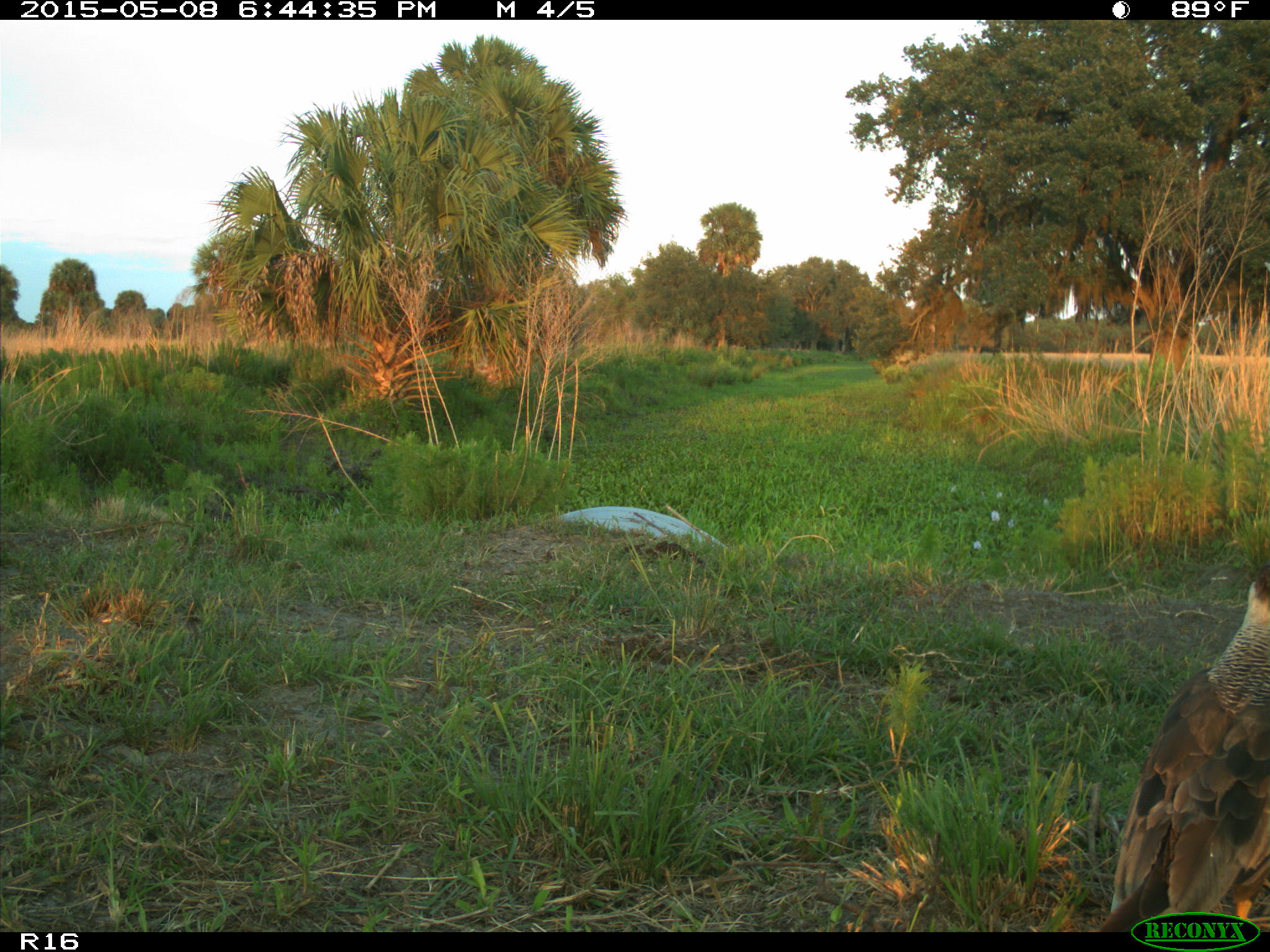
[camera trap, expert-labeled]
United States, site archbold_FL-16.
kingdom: Animalia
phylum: Chordata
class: Mammalia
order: Artiodactyla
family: Bovidae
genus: Bos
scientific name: Bos taurus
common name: domestic cow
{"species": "Bos taurus (domestic cow)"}